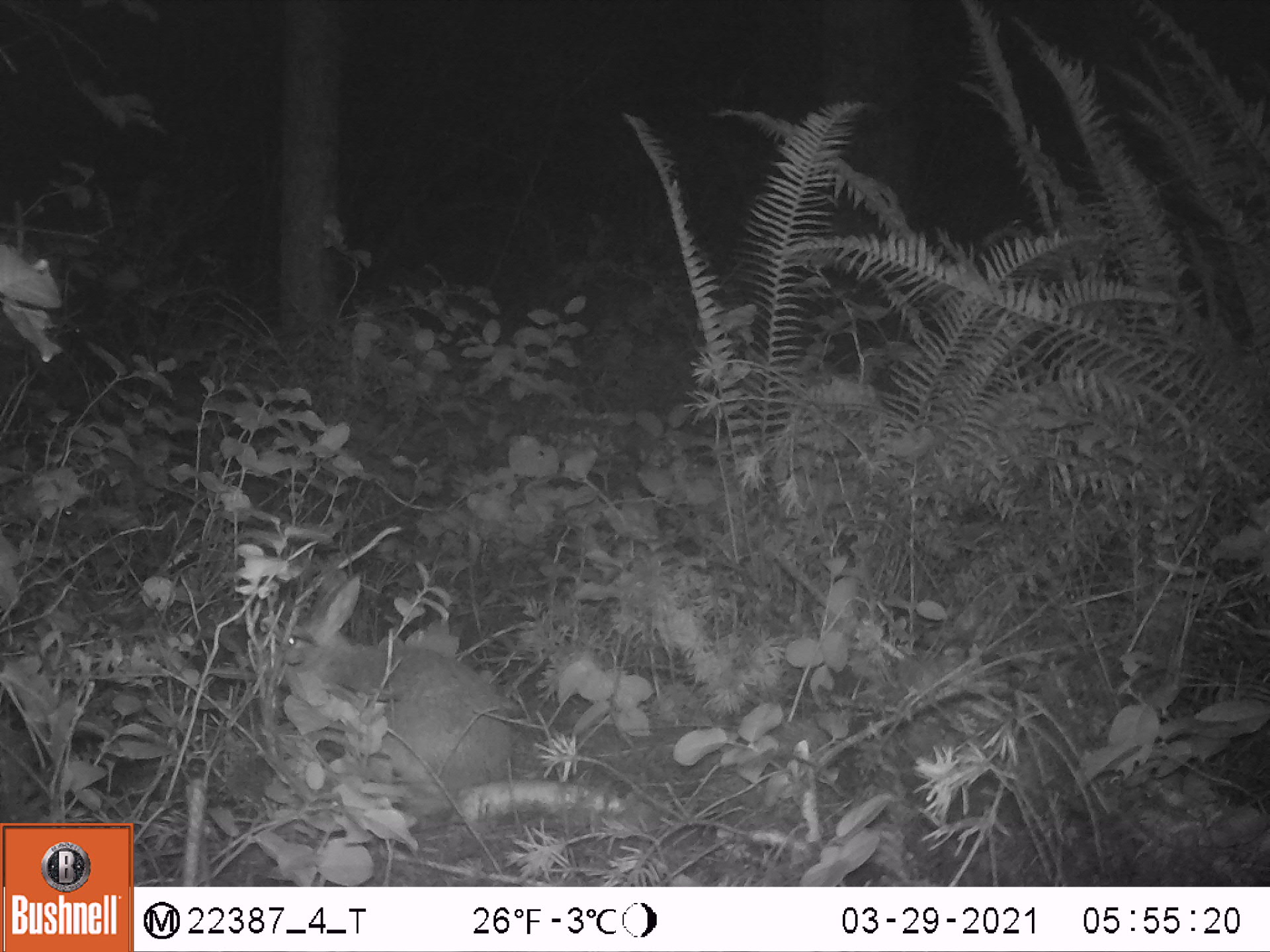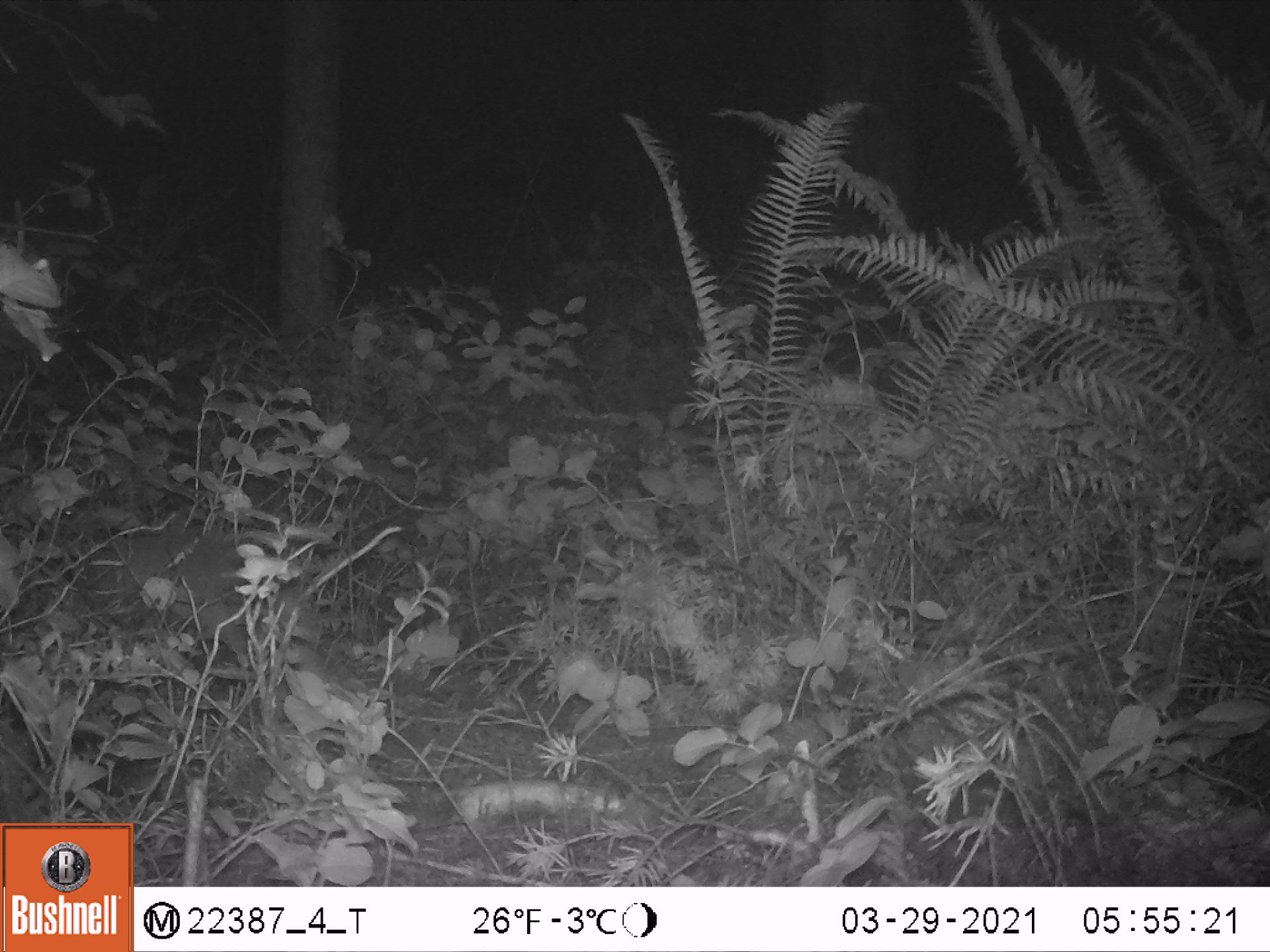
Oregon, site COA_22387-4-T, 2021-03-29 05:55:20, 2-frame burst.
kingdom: Animalia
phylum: Chordata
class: Mammalia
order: Lagomorpha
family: Leporidae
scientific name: Leporidae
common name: hares and rabbits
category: leporidae family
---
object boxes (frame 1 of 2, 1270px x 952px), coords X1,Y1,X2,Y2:
leporidae family: 260,560,519,821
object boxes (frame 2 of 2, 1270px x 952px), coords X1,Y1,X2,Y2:
leporidae family: 53,475,307,669